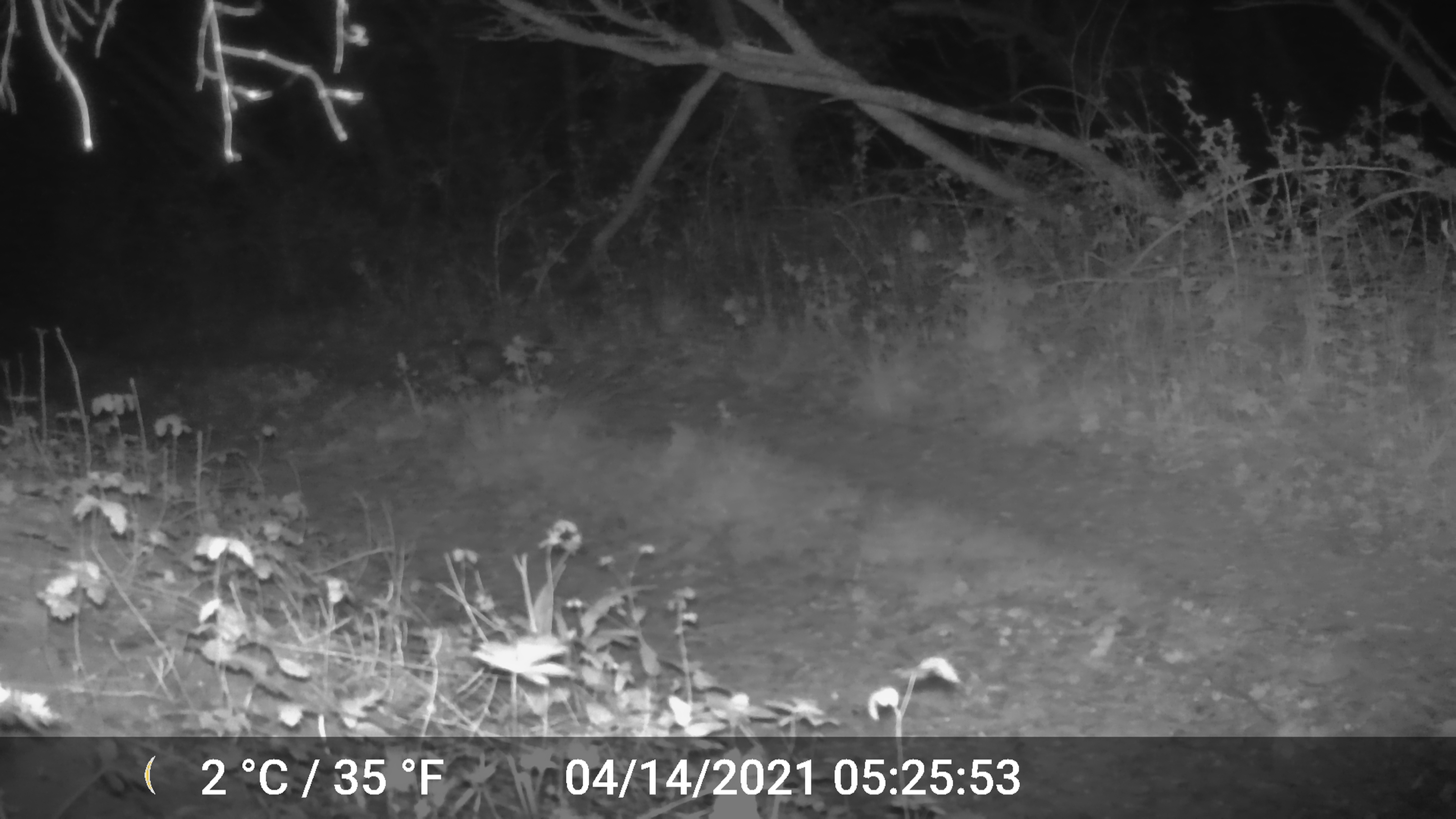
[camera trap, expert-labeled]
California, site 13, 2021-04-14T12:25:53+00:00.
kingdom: Animalia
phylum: Chordata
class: Mammalia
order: Didelphimorphia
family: Didelphidae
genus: Didelphis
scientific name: Didelphis virginiana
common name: virginia opossum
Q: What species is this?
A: Virginia opossum (Didelphis virginiana).